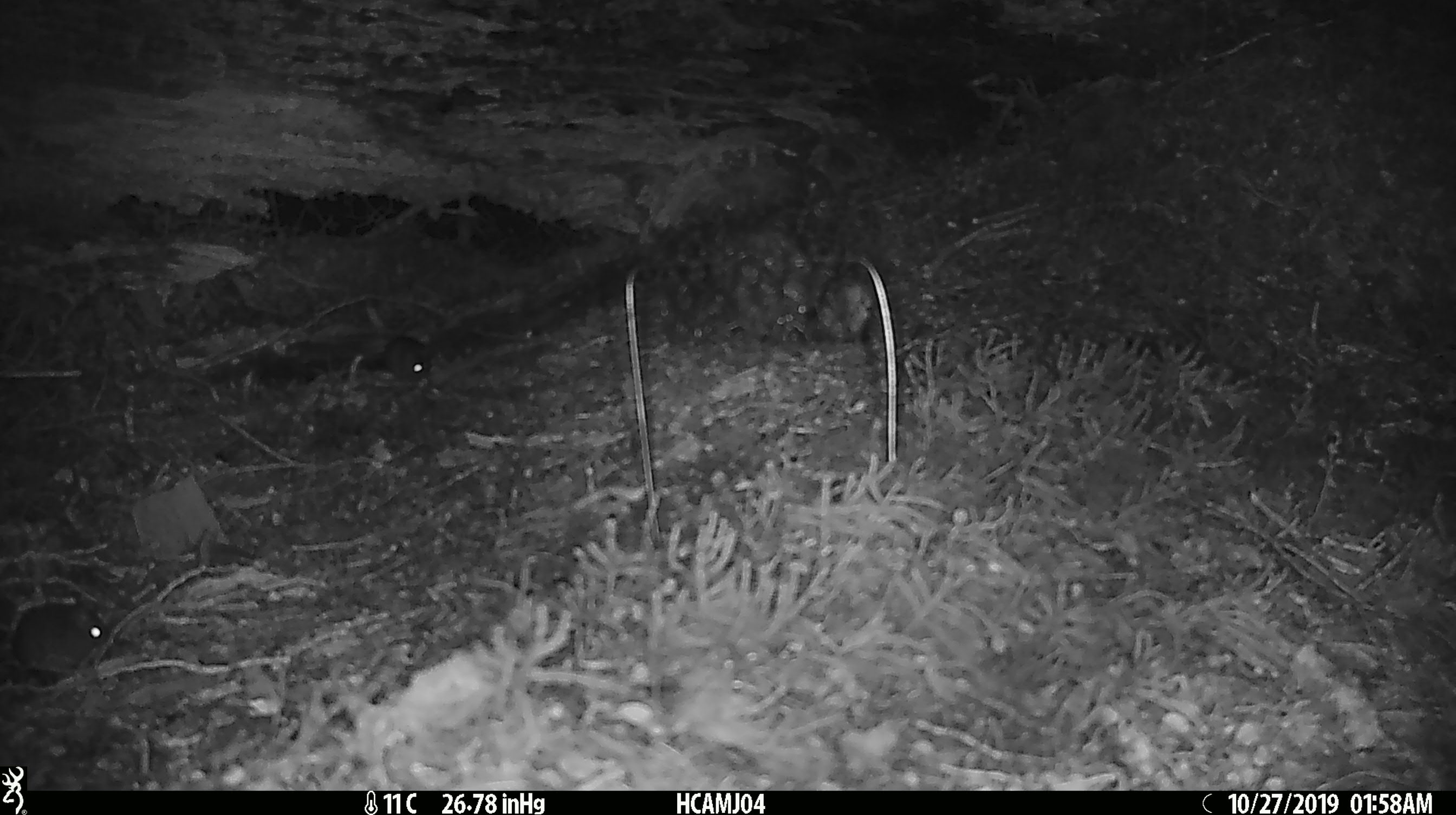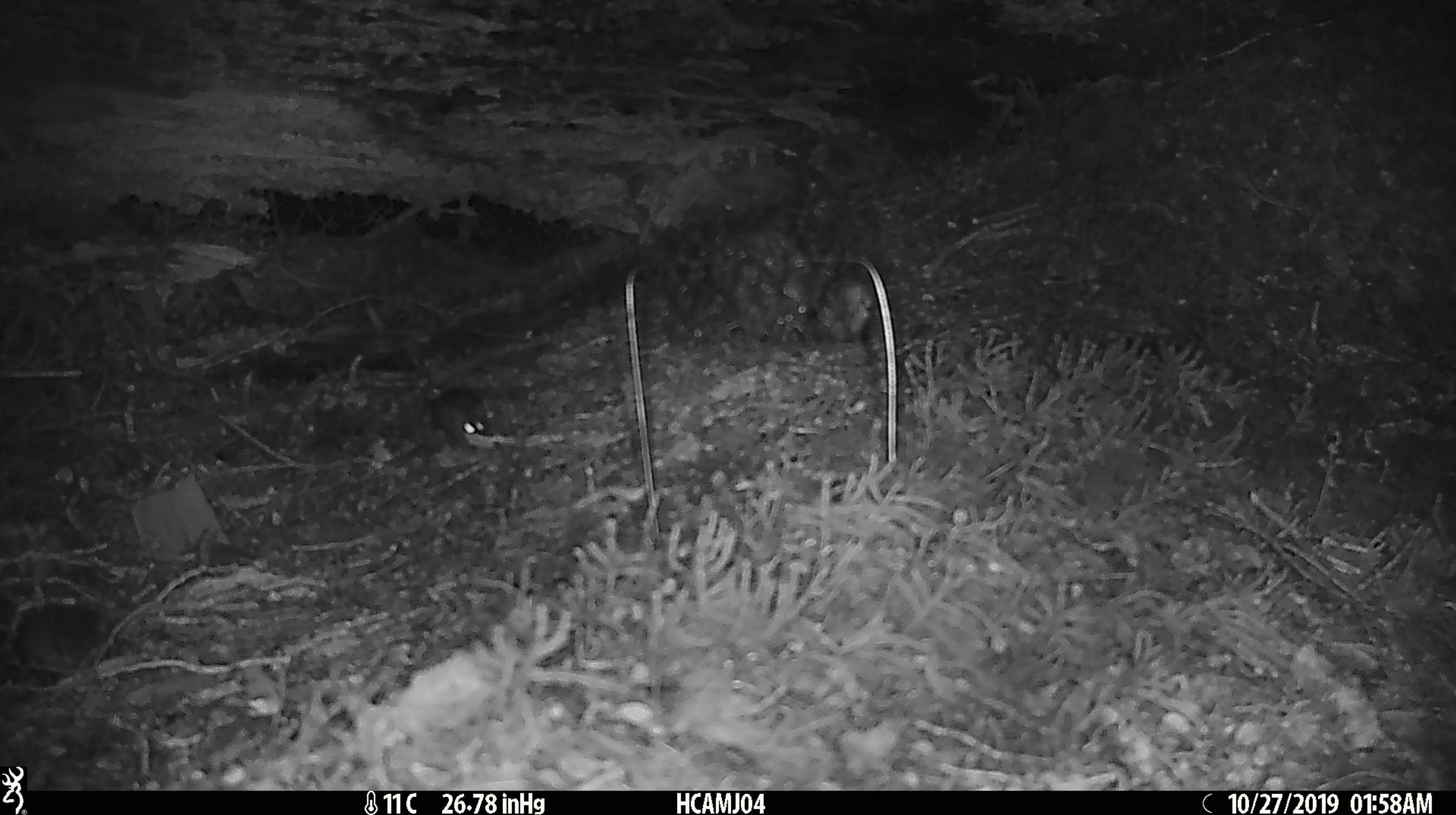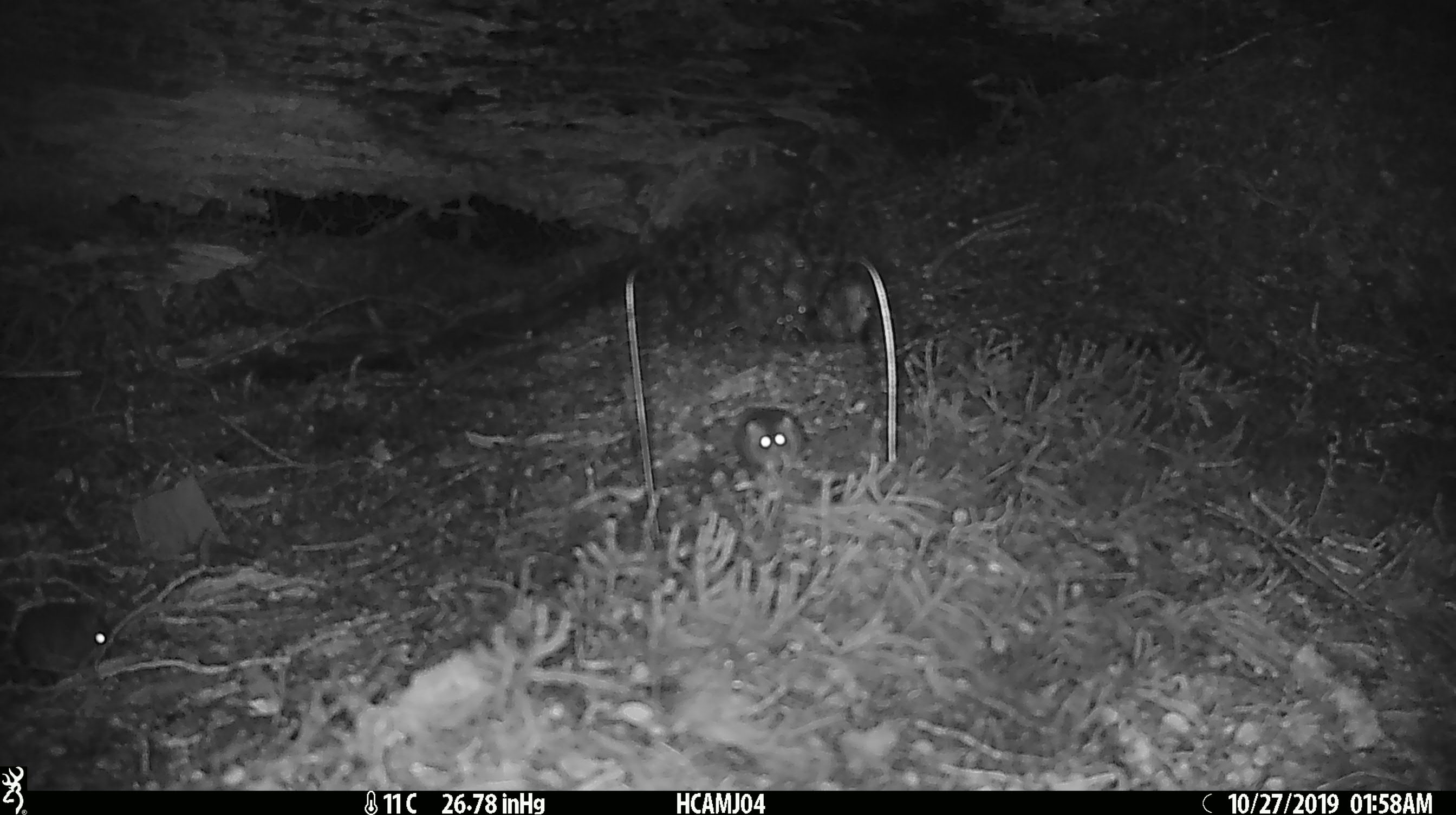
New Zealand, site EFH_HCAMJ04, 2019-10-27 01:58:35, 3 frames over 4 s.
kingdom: Animalia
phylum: Chordata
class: Mammalia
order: Rodentia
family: Muridae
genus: Mus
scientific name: Mus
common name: mouse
Mouse (Mus).